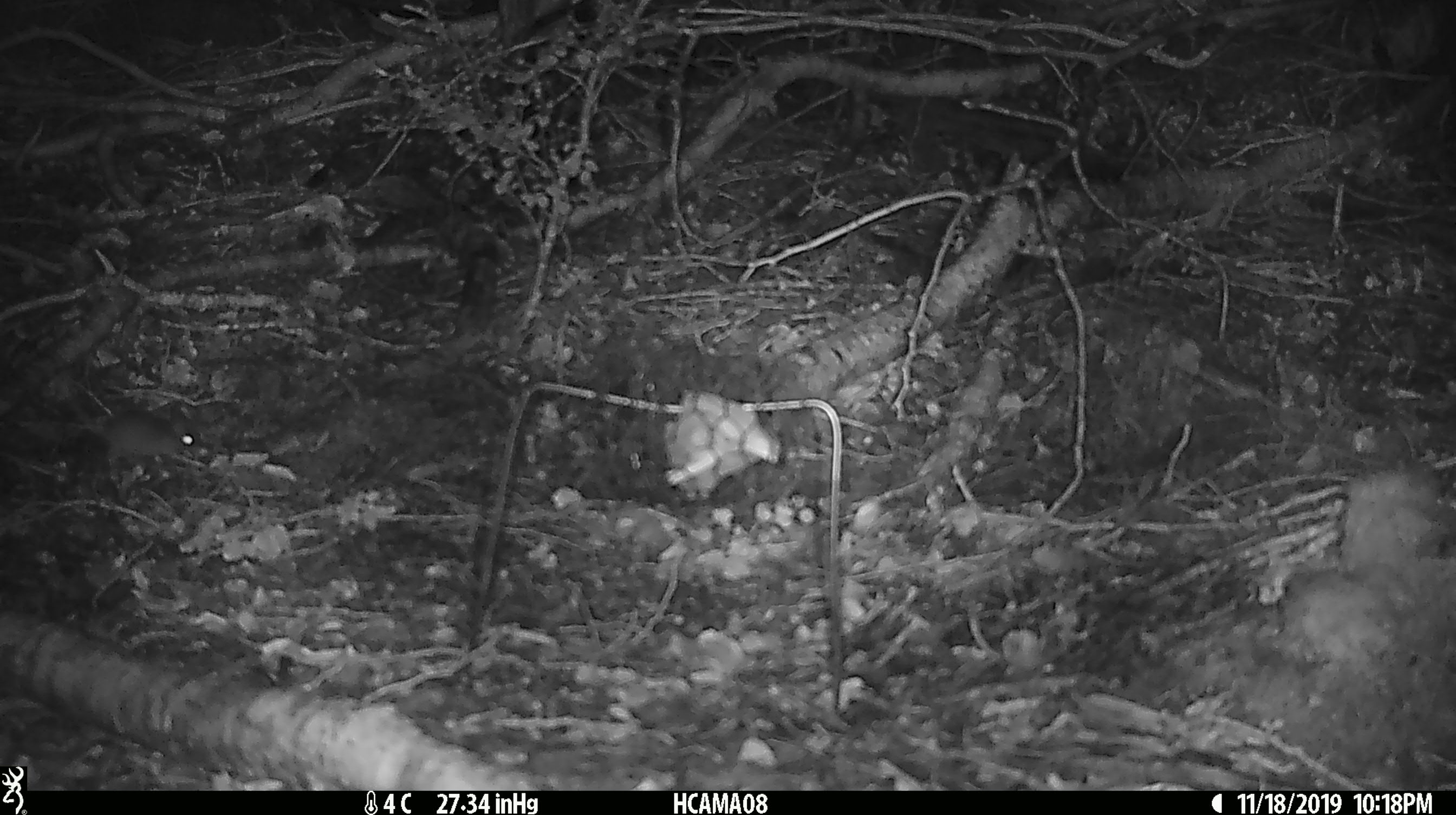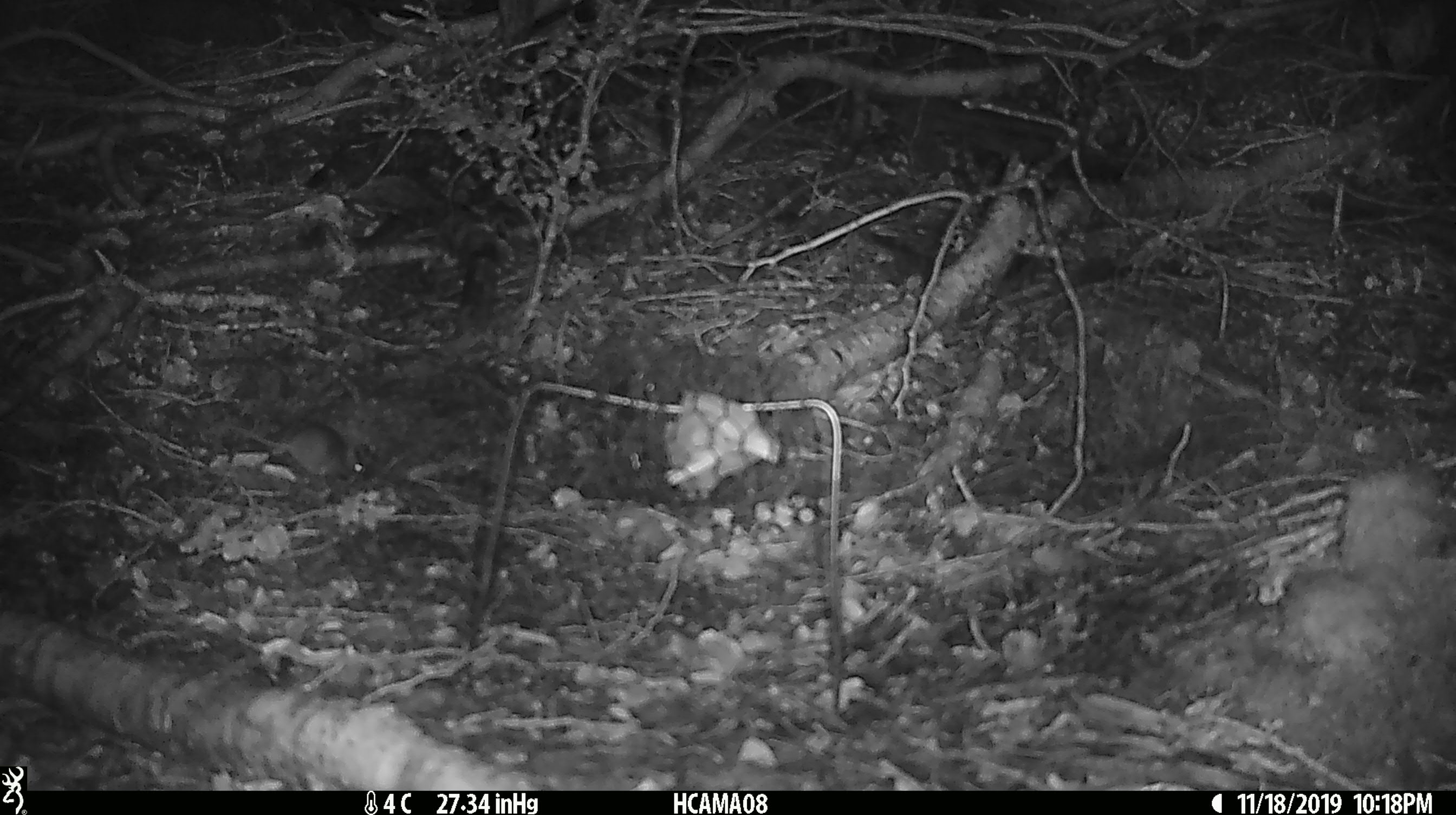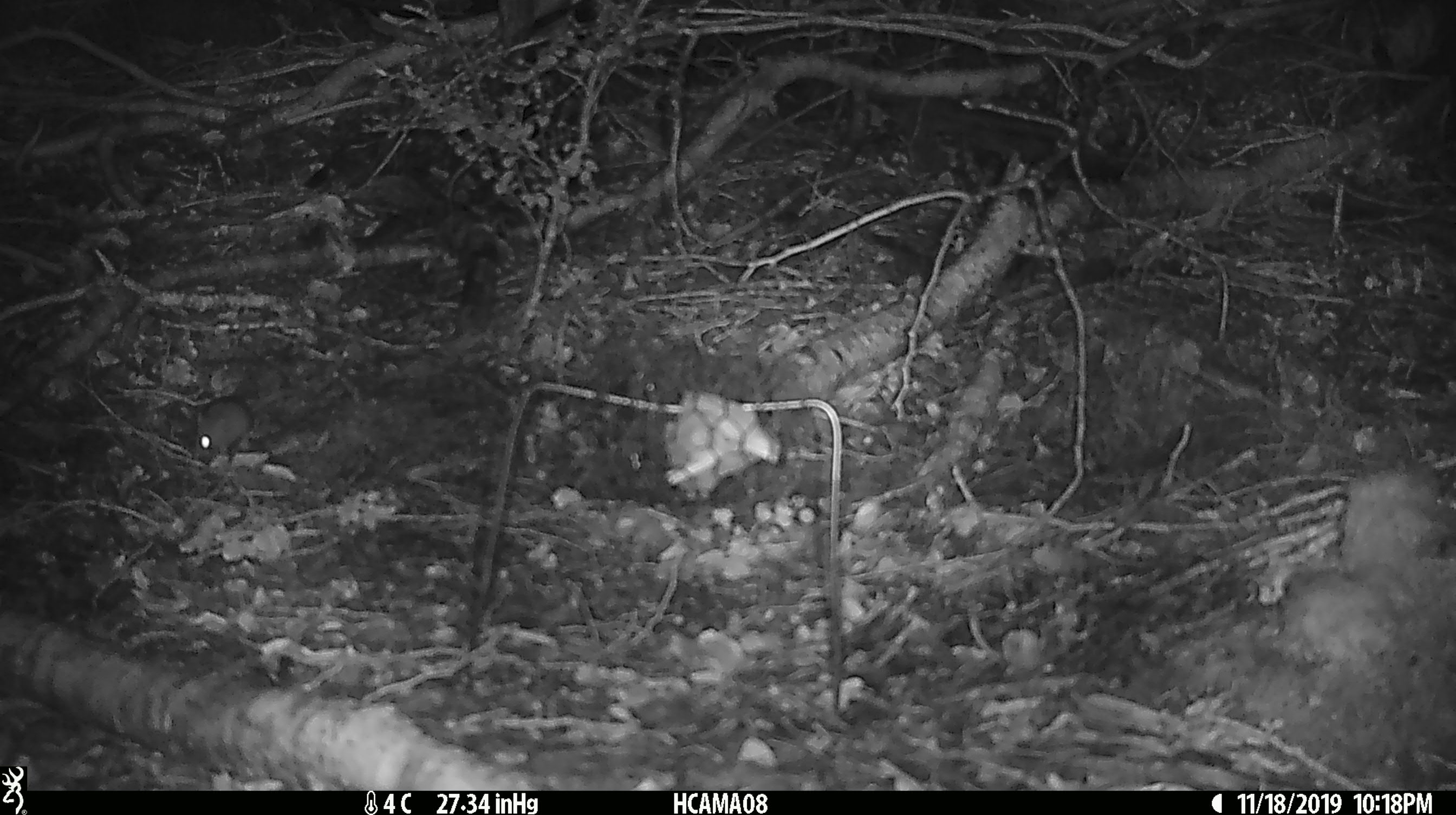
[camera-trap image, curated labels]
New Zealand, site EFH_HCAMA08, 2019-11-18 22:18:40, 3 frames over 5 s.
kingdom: Animalia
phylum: Chordata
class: Mammalia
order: Rodentia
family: Muridae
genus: Mus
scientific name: Mus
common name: mouse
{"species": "mouse (Mus)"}